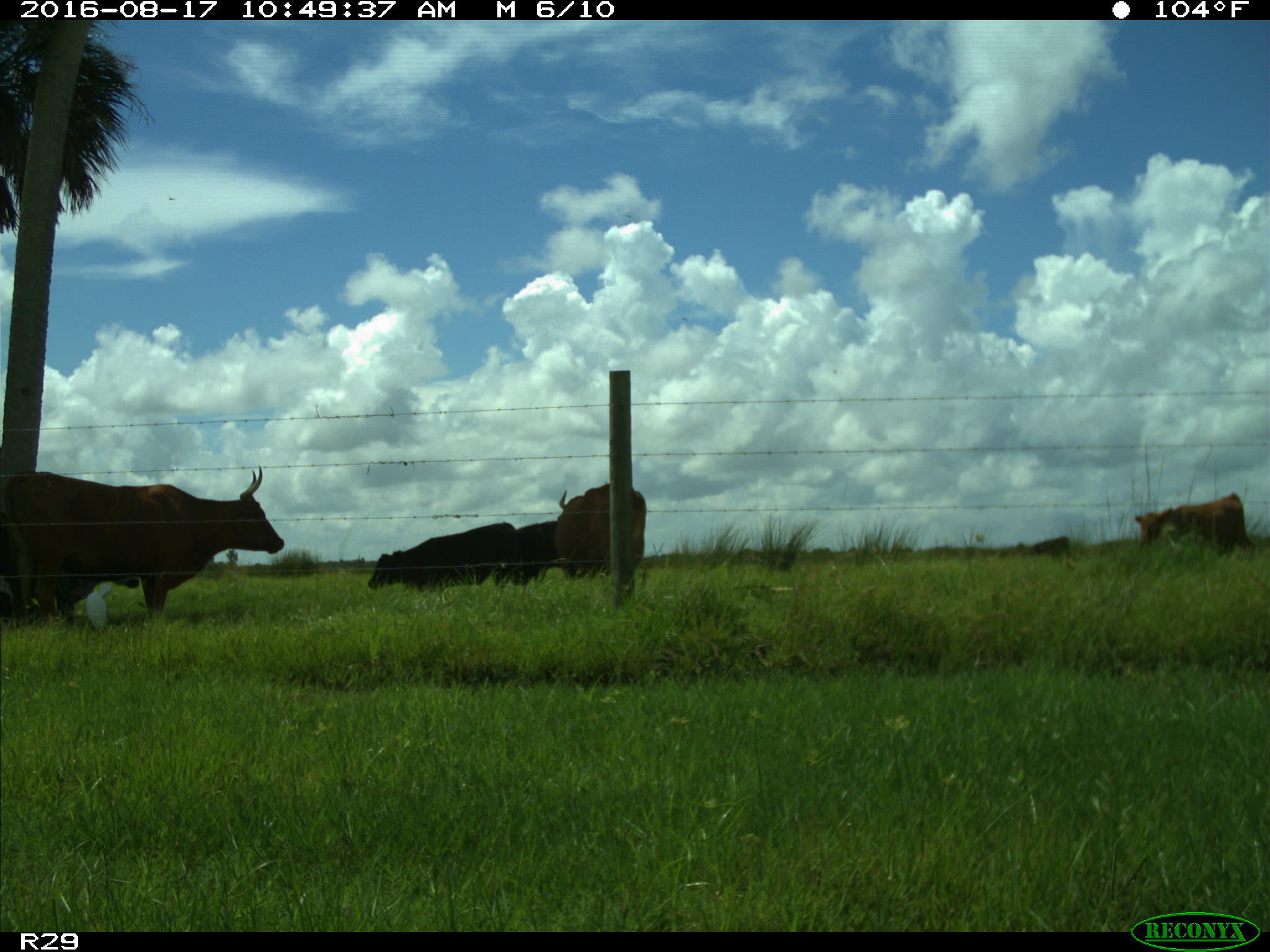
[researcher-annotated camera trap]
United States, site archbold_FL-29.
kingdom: Animalia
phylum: Chordata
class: Mammalia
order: Artiodactyla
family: Bovidae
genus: Bos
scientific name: Bos taurus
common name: domestic cow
Bos taurus (domestic cow).